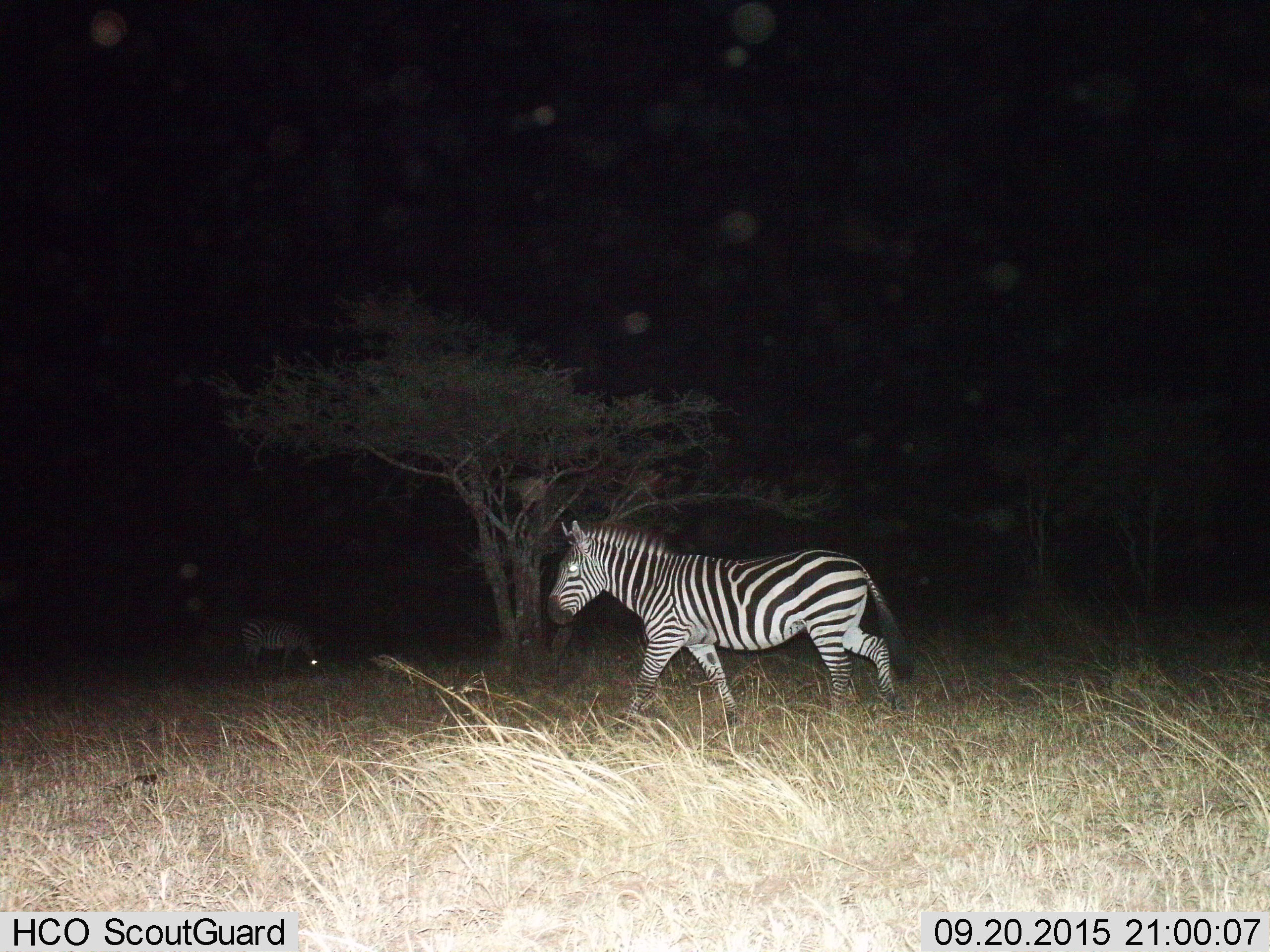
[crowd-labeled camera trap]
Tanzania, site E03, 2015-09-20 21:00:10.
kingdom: Animalia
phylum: Chordata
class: Mammalia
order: Perissodactyla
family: Equidae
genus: Equus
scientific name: Equus quagga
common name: plains zebra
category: zebra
Zebra (plains zebra) (Equus quagga), count 2. Behavior (volunteer vote fractions): standing 32%, resting 0%, moving 74%, interacting 0%. Young present (vote fraction): 0%. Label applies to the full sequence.